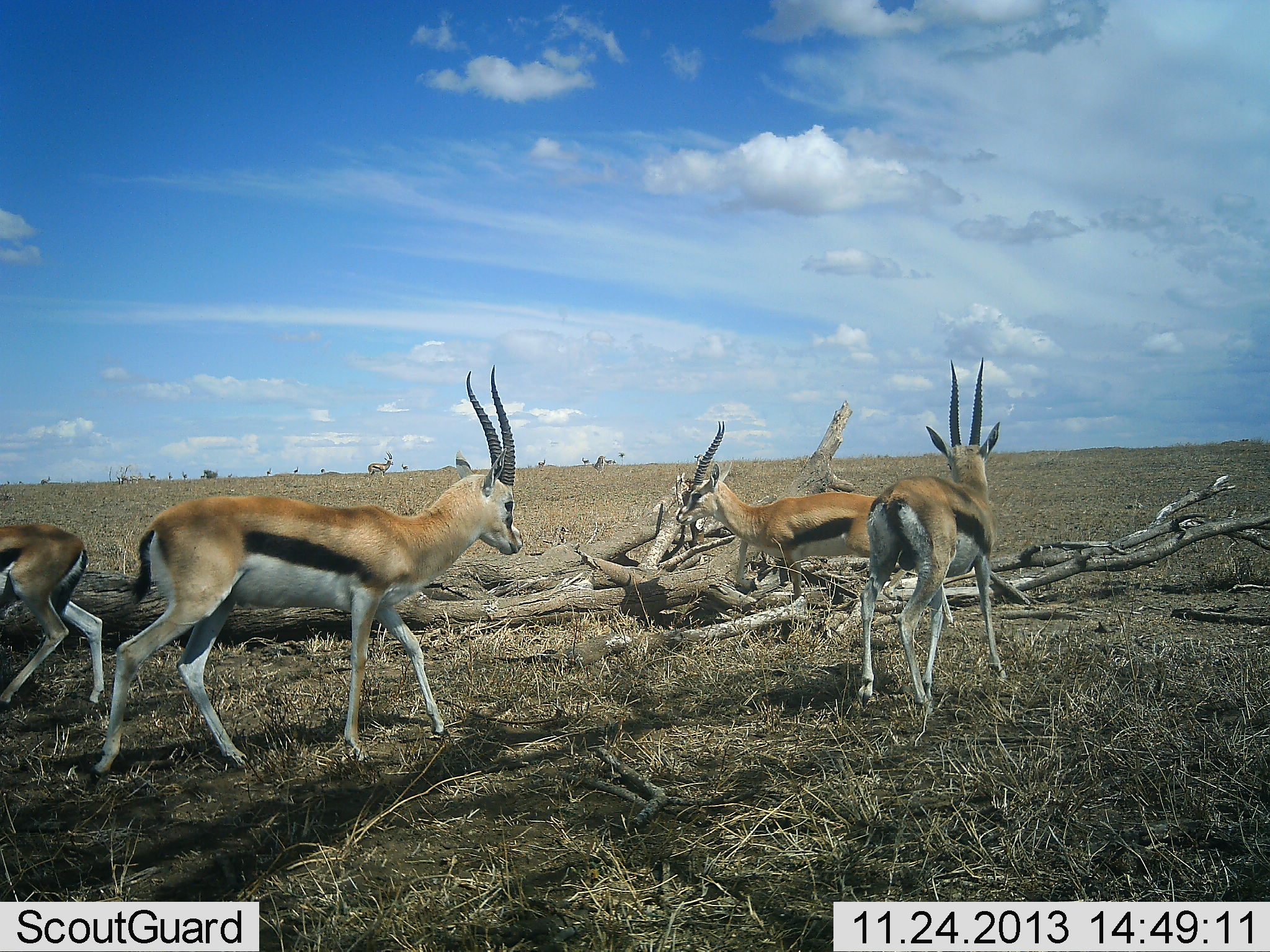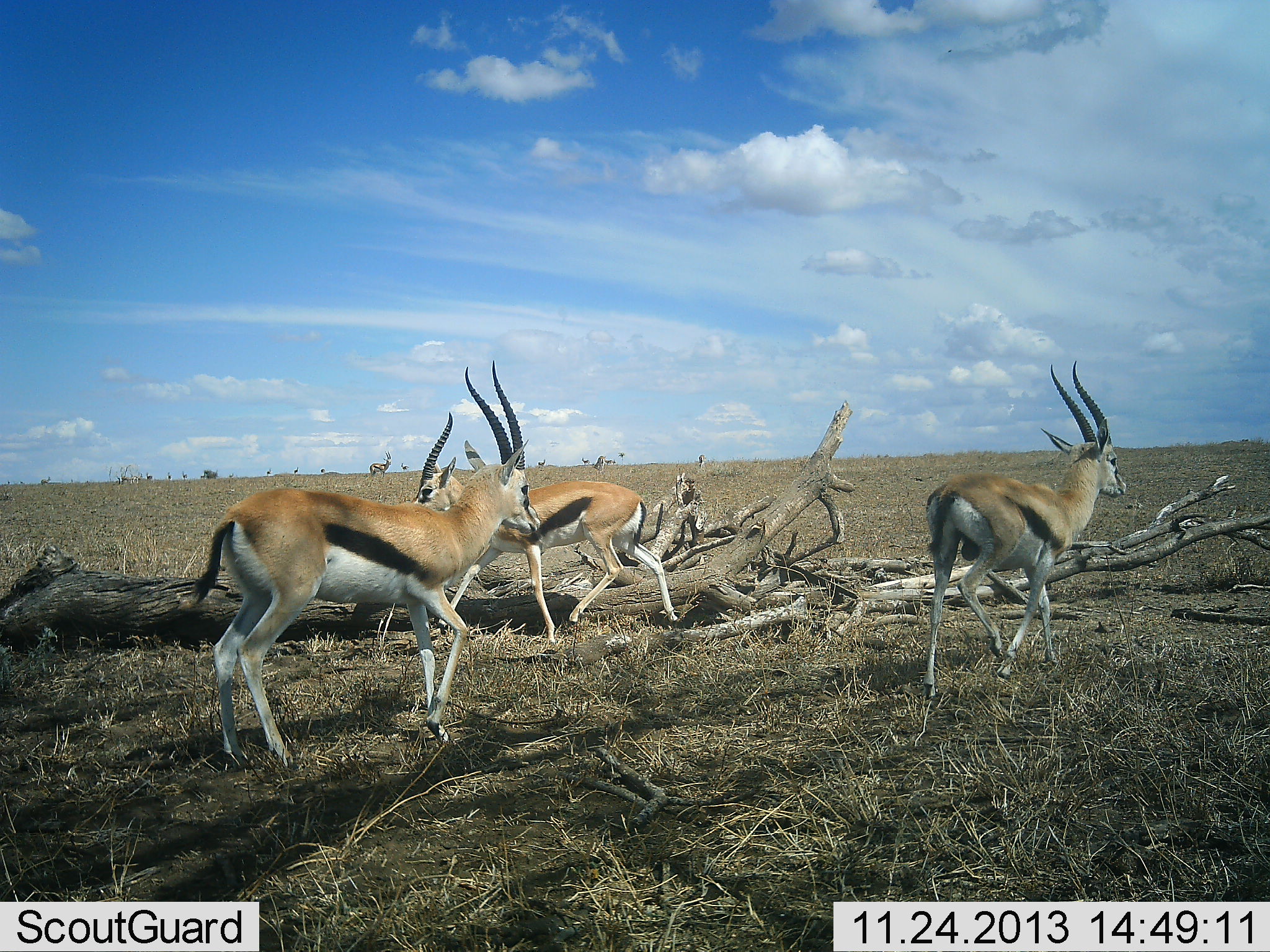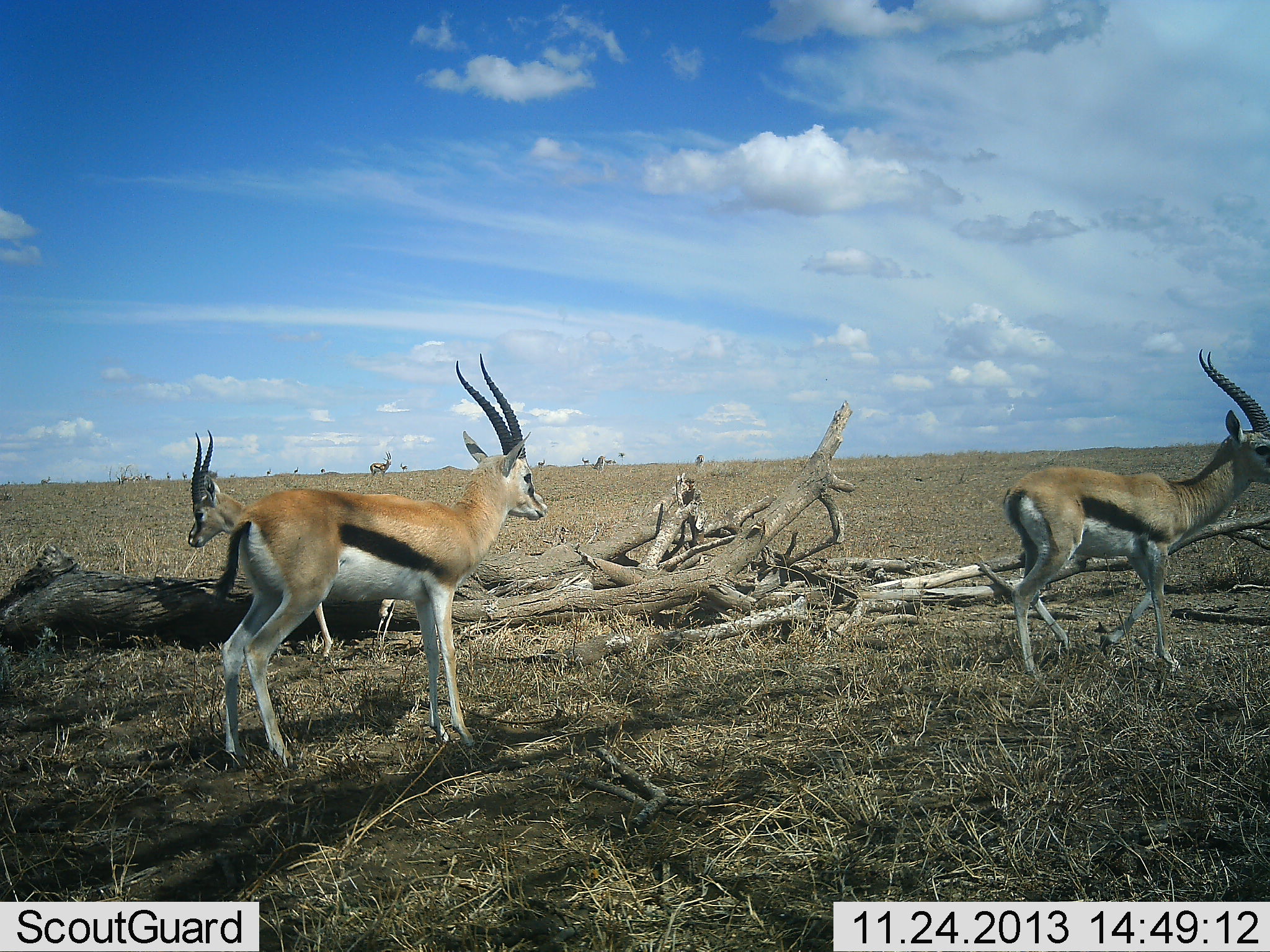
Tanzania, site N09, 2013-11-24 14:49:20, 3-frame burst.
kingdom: Animalia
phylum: Chordata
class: Mammalia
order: Artiodactyla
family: Bovidae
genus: Eudorcas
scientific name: Eudorcas thomsonii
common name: thomson's gazelle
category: gazellethomsons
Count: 4.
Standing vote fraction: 30%.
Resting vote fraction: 0%.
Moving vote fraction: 100%.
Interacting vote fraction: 0%.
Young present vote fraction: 0%.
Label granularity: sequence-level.